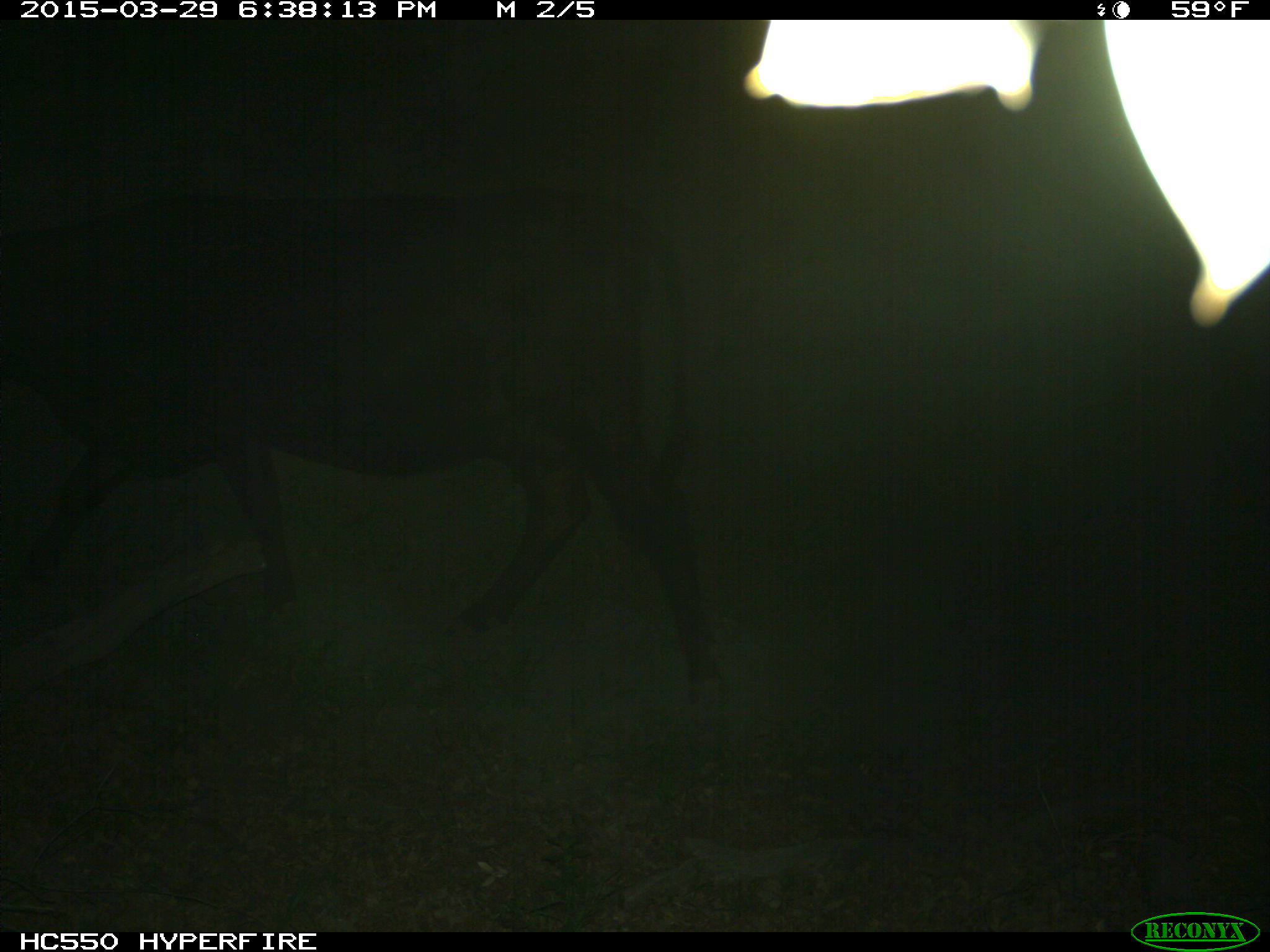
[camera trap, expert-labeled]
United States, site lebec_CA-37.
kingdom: Animalia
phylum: Chordata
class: Mammalia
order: Artiodactyla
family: Bovidae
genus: Bos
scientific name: Bos taurus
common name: domestic cow